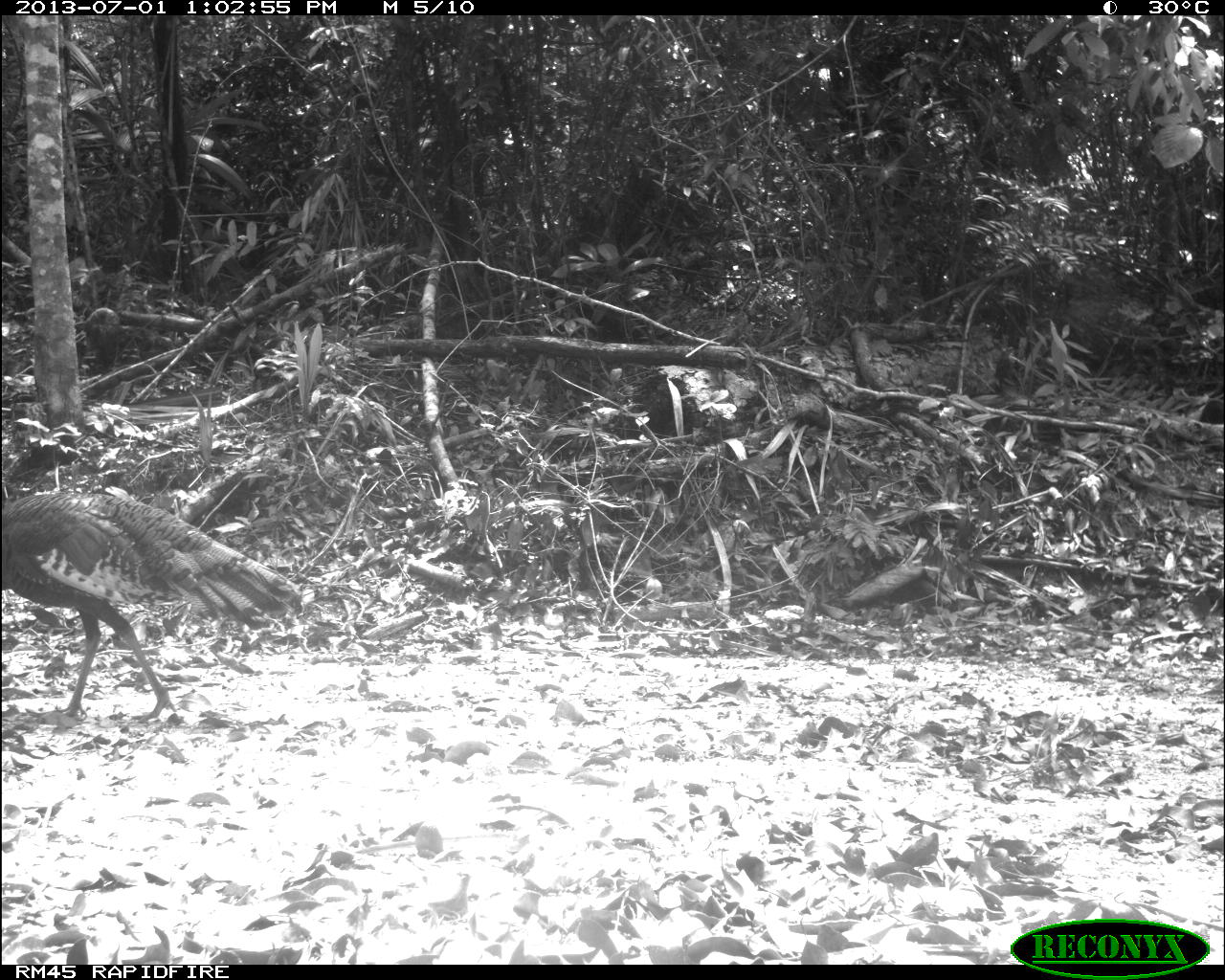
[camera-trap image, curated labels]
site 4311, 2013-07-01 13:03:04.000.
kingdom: Animalia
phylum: Chordata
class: Aves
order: Galliformes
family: Phasianidae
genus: Meleagris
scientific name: Meleagris ocellata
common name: ocellated turkey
Meleagris ocellata (ocellated turkey), count 1, sex male.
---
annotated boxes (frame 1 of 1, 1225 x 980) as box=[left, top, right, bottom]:
meleagris ocellata: box=[0, 490, 299, 723]